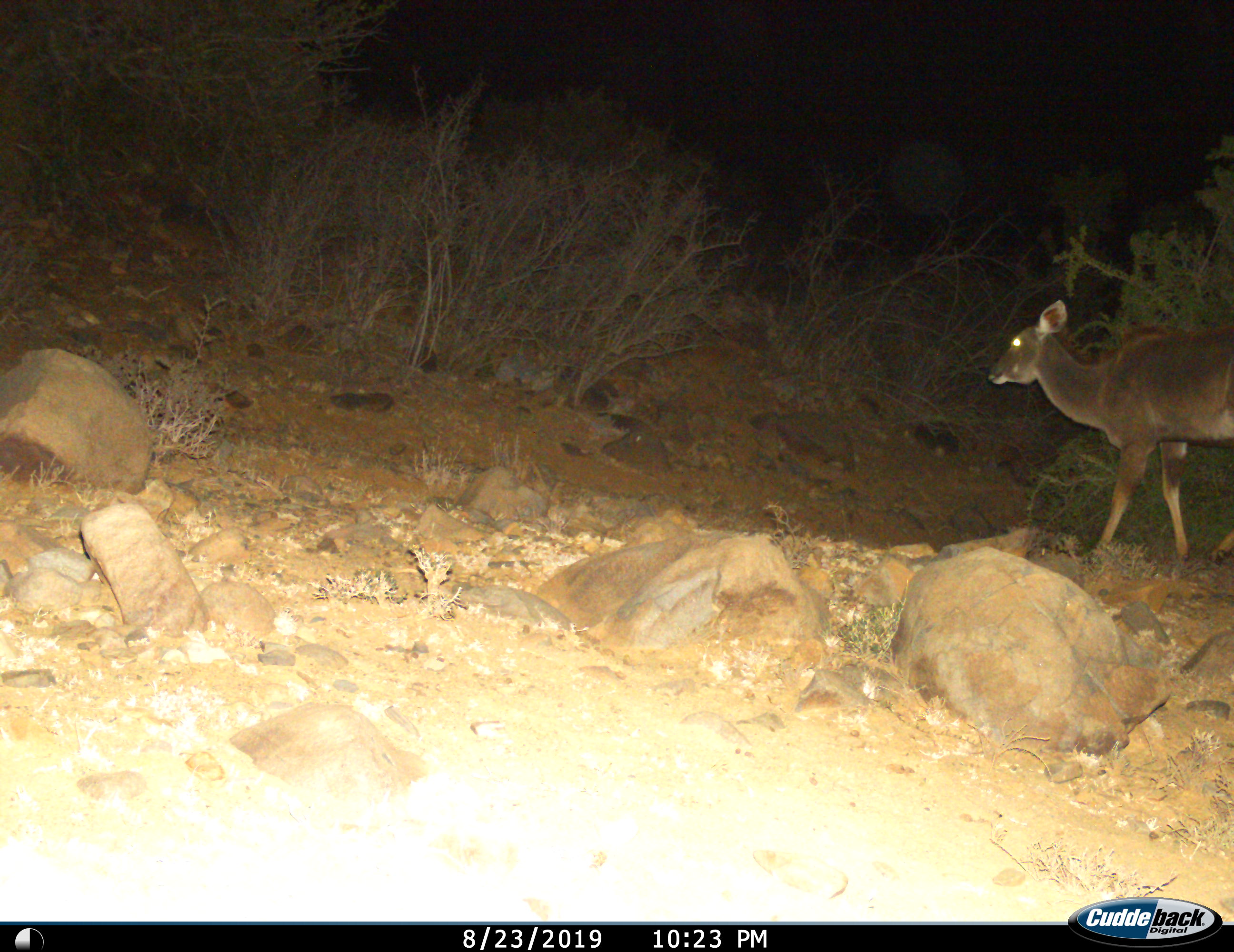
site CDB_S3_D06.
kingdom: Animalia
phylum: Chordata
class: Mammalia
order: Artiodactyla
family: Bovidae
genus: Tragelaphus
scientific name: Tragelaphus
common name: kudu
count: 1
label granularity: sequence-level